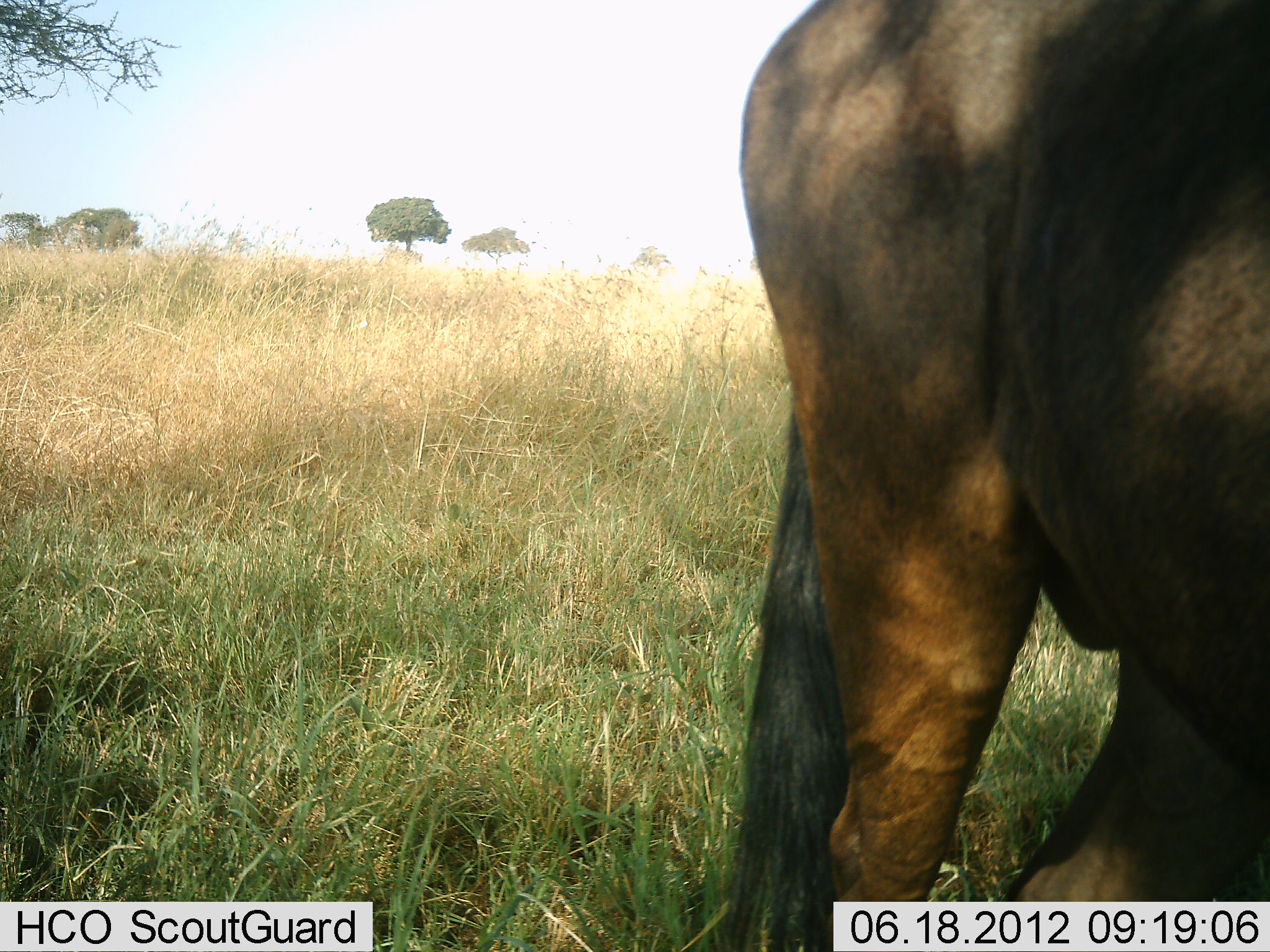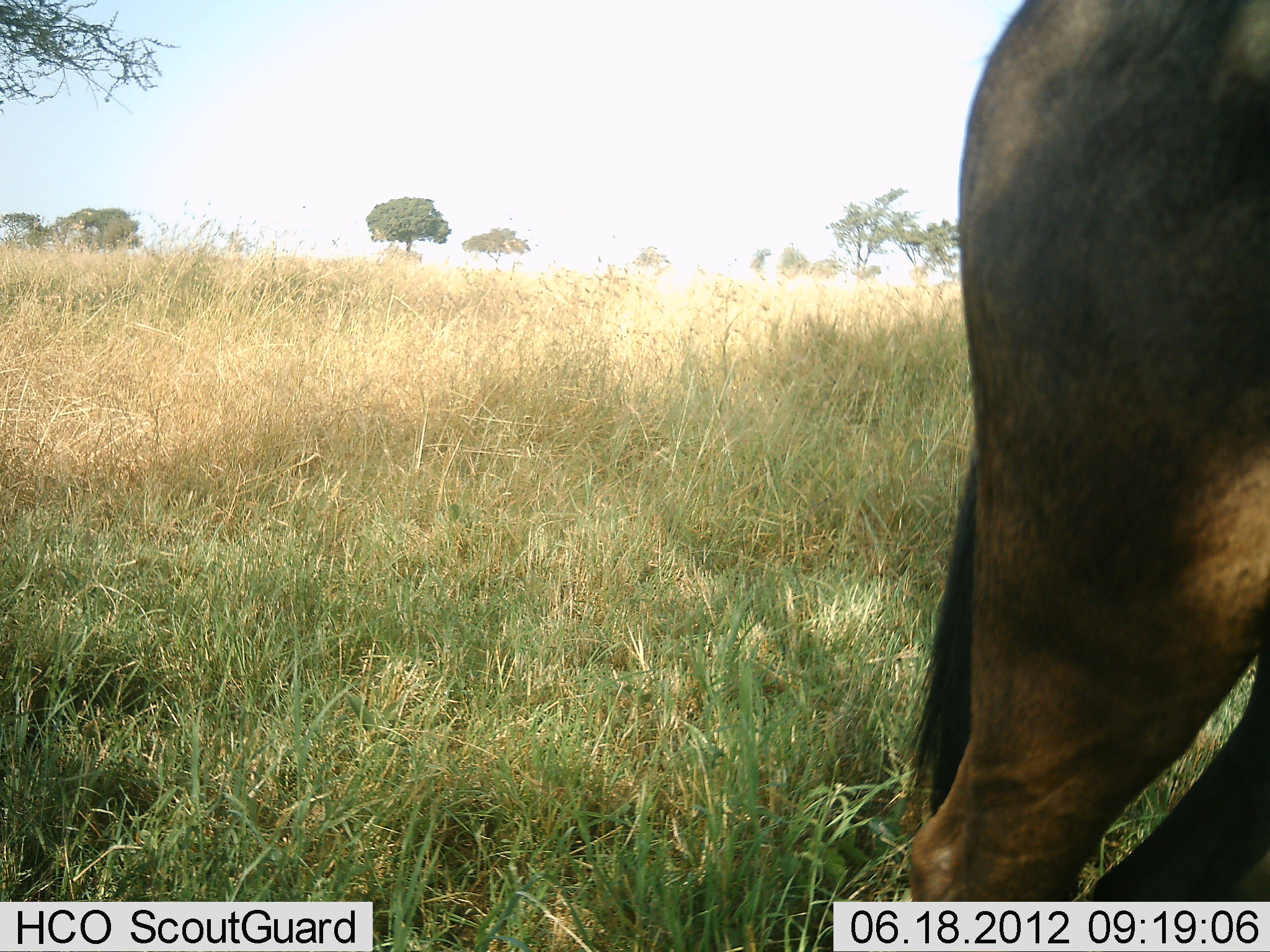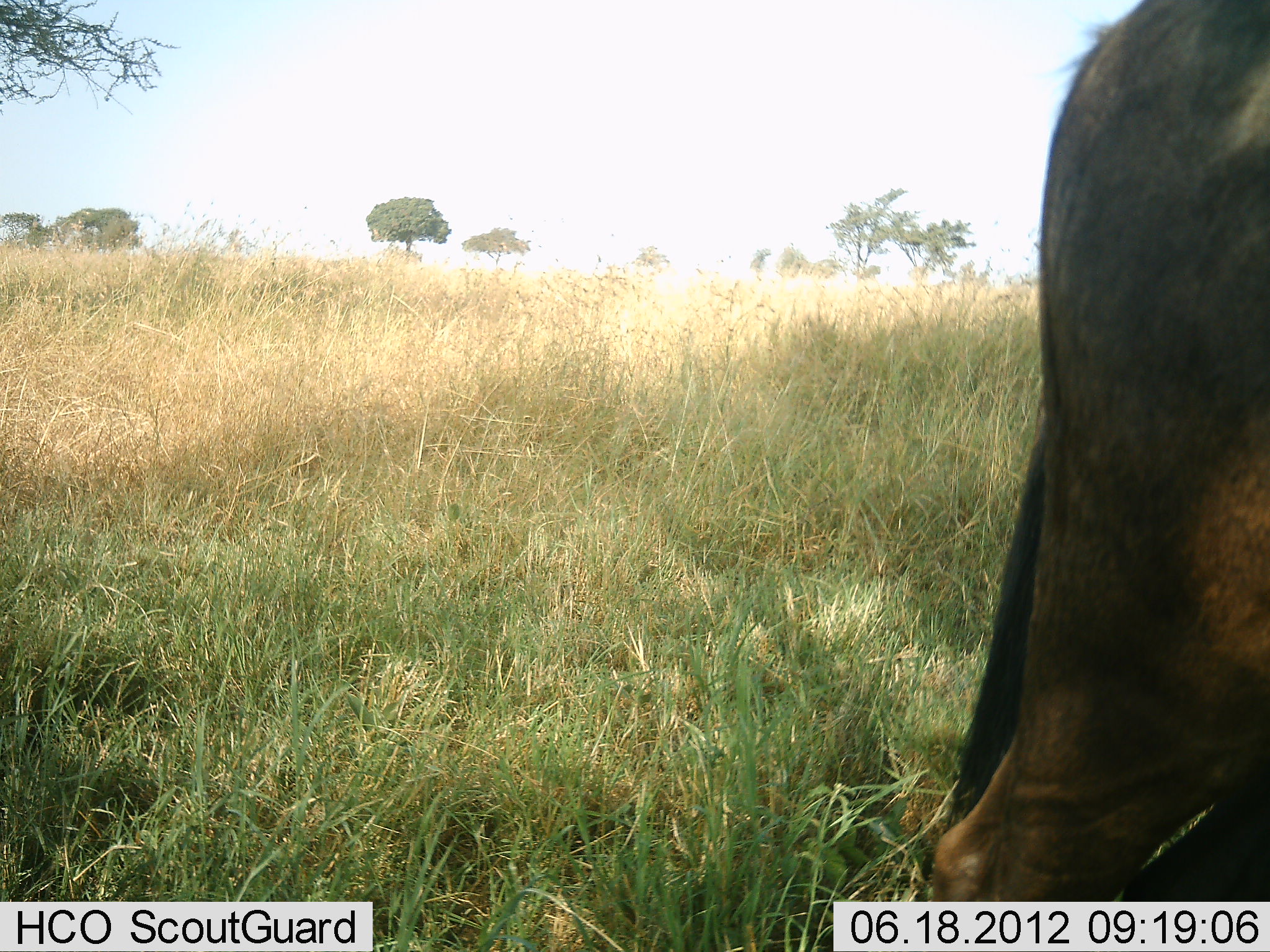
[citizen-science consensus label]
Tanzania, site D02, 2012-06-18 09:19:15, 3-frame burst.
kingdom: Animalia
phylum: Chordata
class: Mammalia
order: Artiodactyla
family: Bovidae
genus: Connochaetes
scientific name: Connochaetes taurinus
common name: blue wildebeest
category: wildebeest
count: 1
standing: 60%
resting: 0%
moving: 40%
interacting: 0%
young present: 0%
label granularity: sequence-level